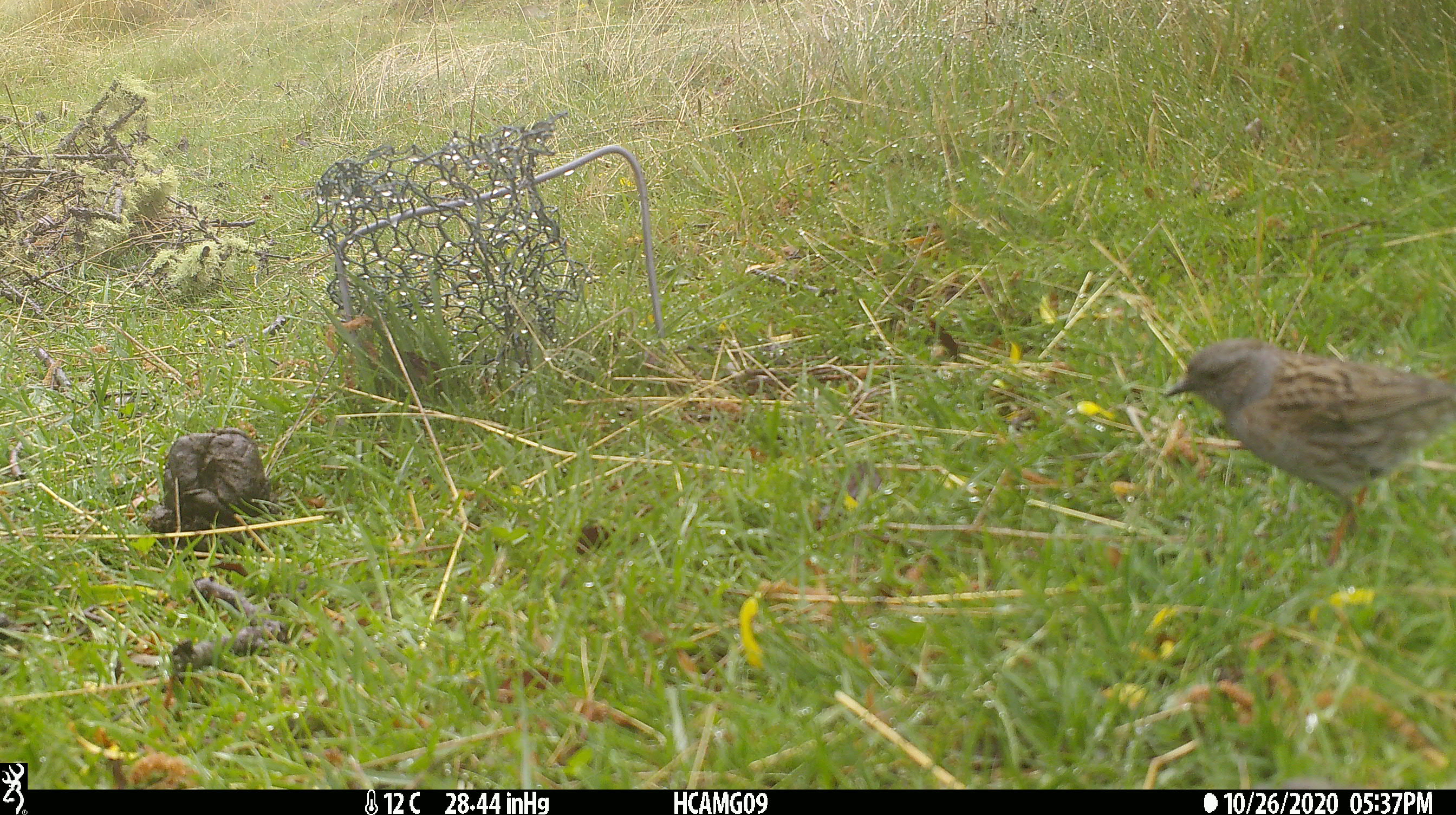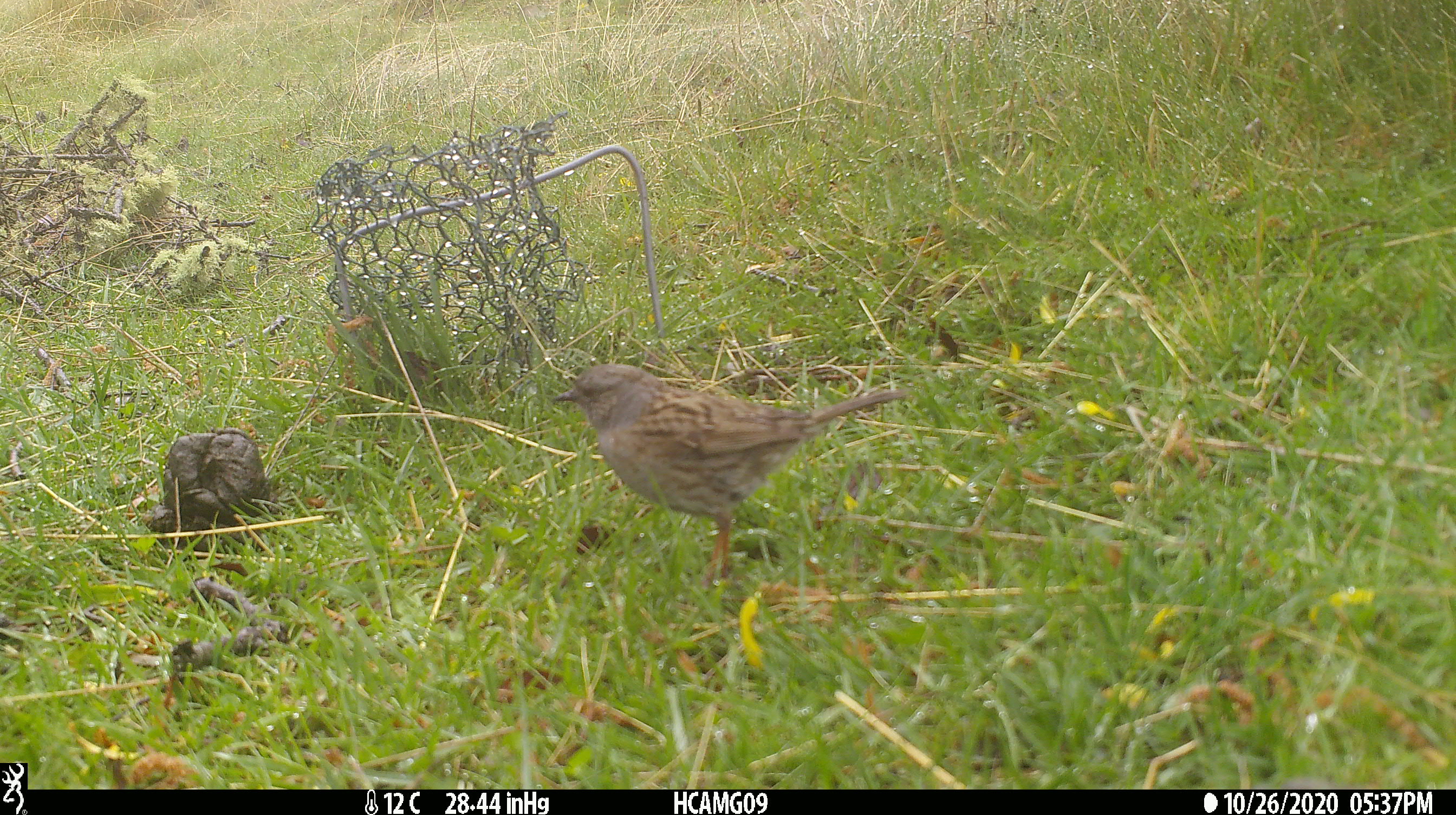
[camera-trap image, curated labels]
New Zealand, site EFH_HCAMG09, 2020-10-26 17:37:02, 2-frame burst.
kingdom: Animalia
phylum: Chordata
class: Aves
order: Passeriformes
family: Prunellidae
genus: Prunella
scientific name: Prunella modularis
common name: dunnock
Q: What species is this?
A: Dunnock (Prunella modularis).